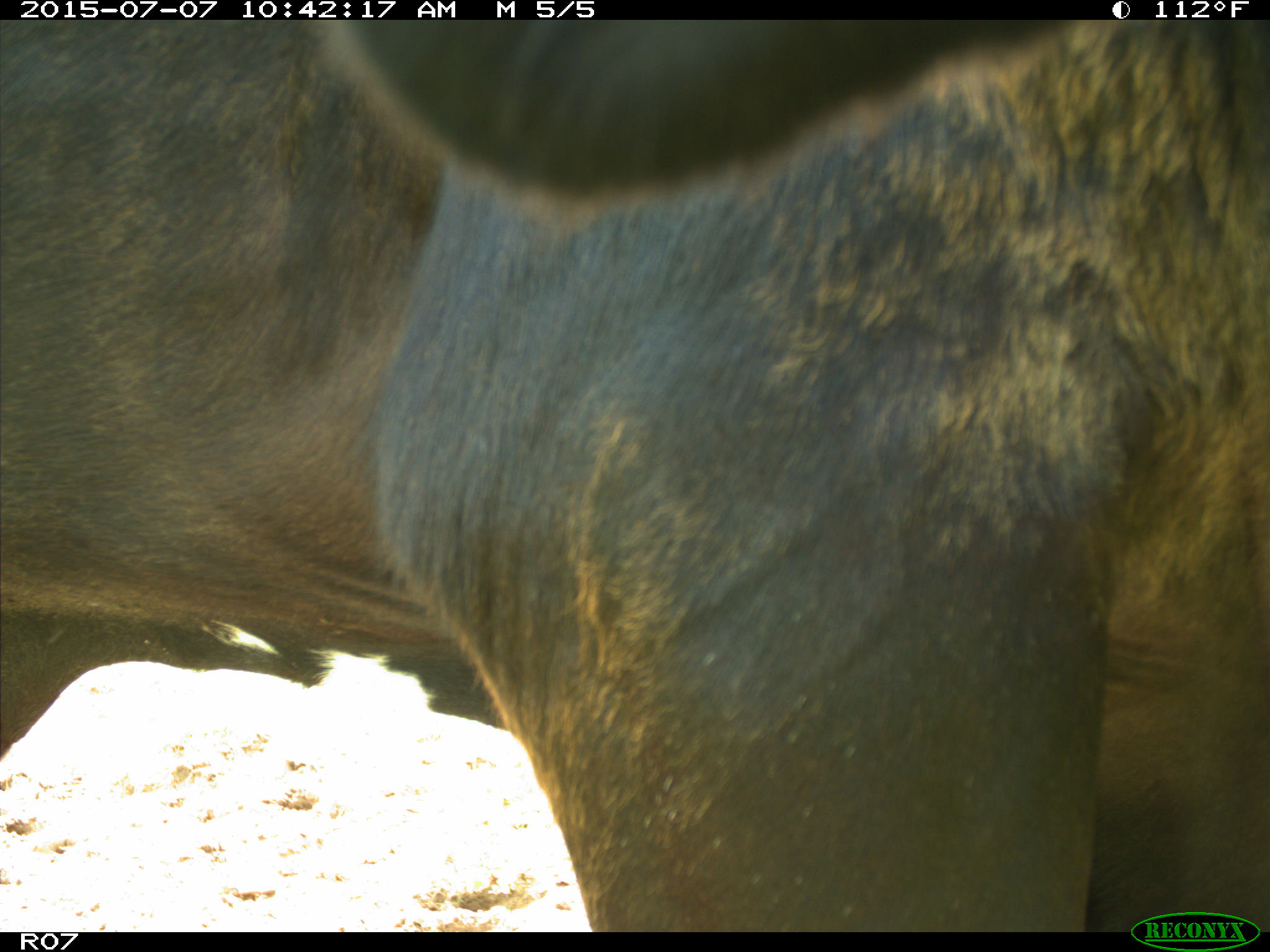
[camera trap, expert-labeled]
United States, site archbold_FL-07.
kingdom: Animalia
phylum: Chordata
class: Mammalia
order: Artiodactyla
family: Bovidae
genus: Bos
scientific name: Bos taurus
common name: domestic cow